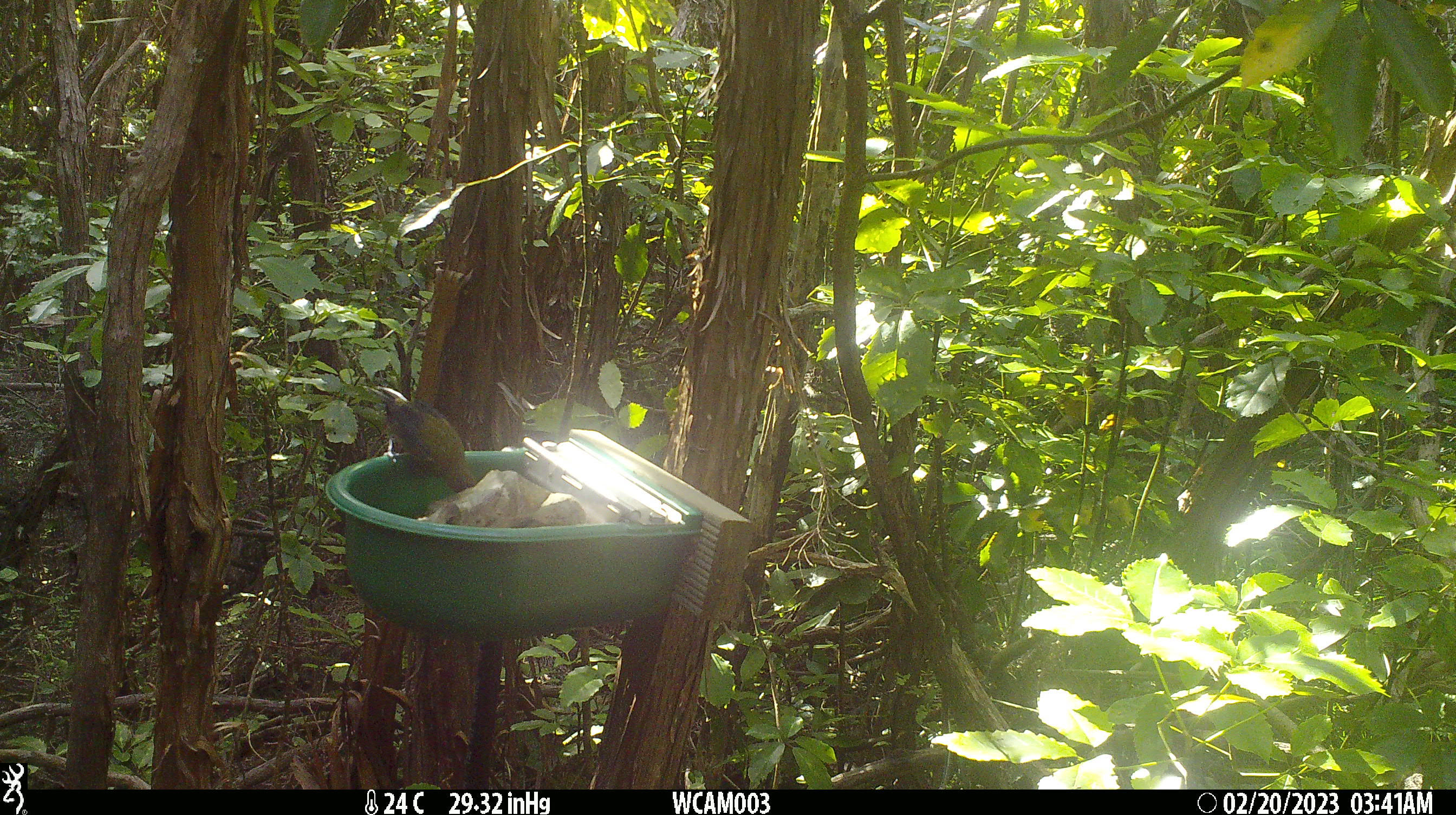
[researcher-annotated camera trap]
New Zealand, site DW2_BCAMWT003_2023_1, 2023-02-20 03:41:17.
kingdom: Animalia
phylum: Chordata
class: Aves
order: Passeriformes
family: Meliphagidae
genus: Anthornis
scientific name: Anthornis melanura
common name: new zealand bellbird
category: bellbird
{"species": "bellbird (new zealand bellbird) (Anthornis melanura)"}